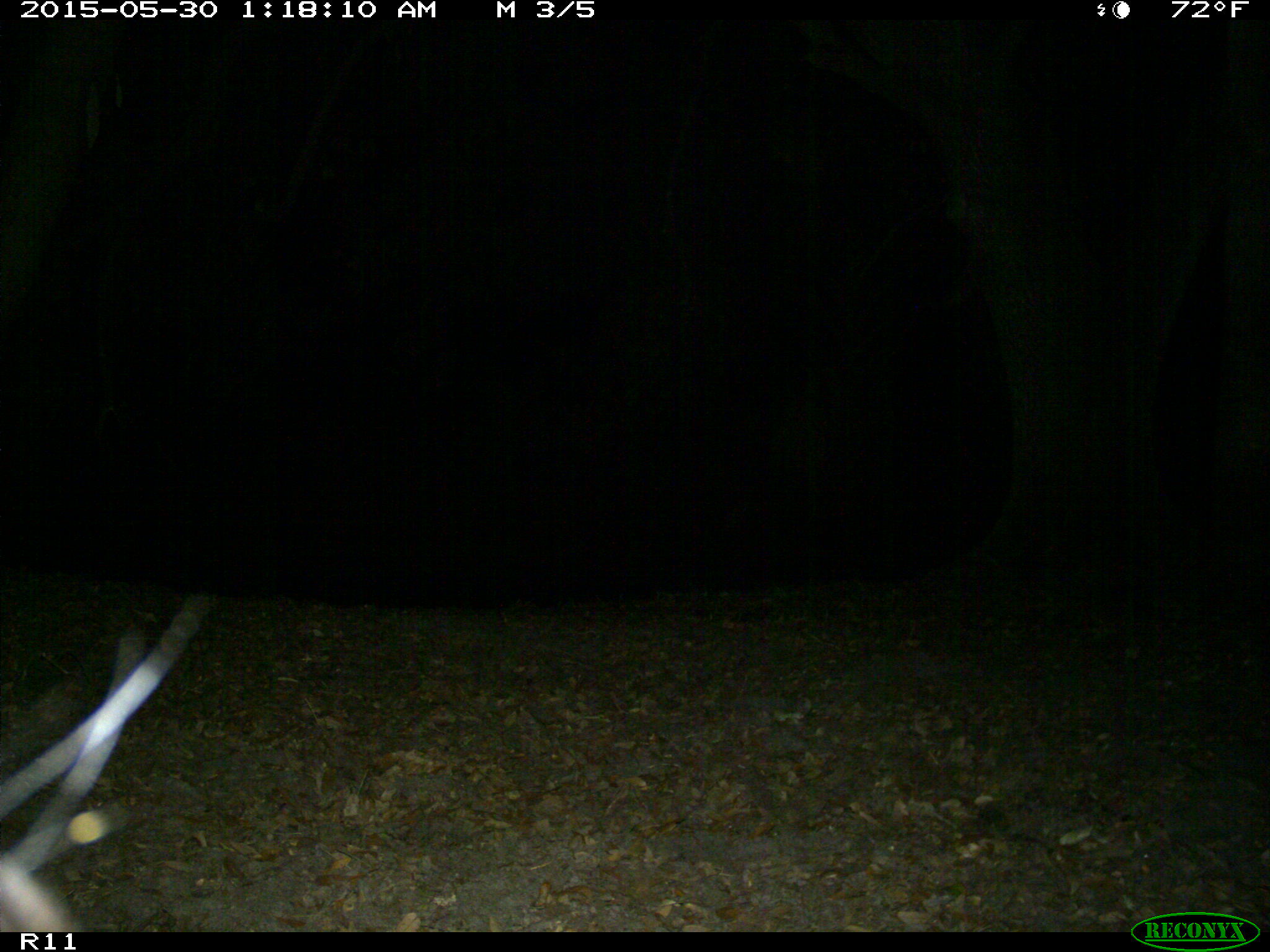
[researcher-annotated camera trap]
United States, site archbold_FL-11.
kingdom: Animalia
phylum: Chordata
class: Mammalia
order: Artiodactyla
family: Bovidae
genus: Bos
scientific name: Bos taurus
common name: domestic cow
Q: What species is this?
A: Bos taurus (domestic cow).